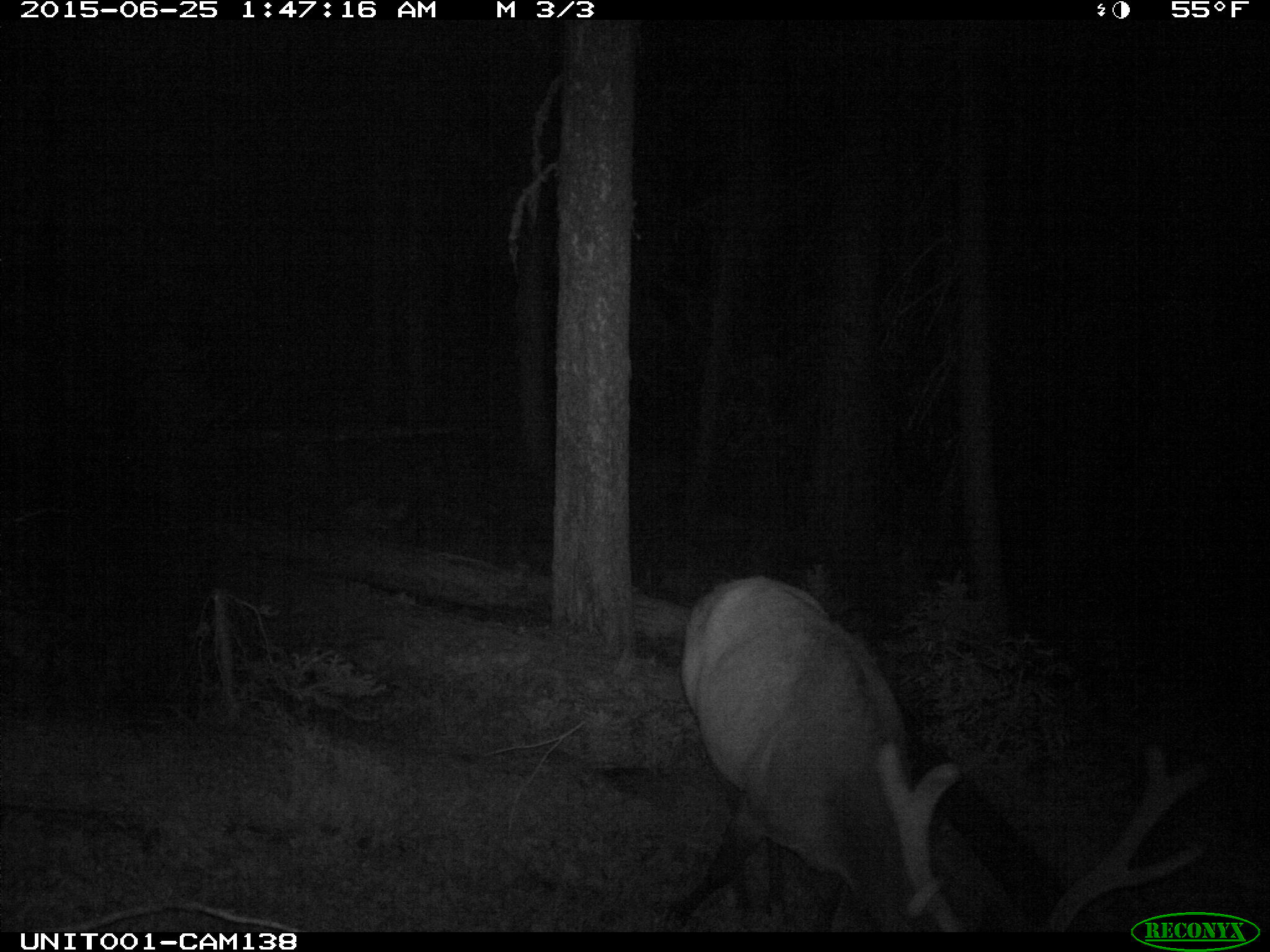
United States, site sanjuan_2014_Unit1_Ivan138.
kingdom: Animalia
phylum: Chordata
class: Mammalia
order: Artiodactyla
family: Cervidae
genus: Cervus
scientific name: Cervus elaphus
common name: red deer